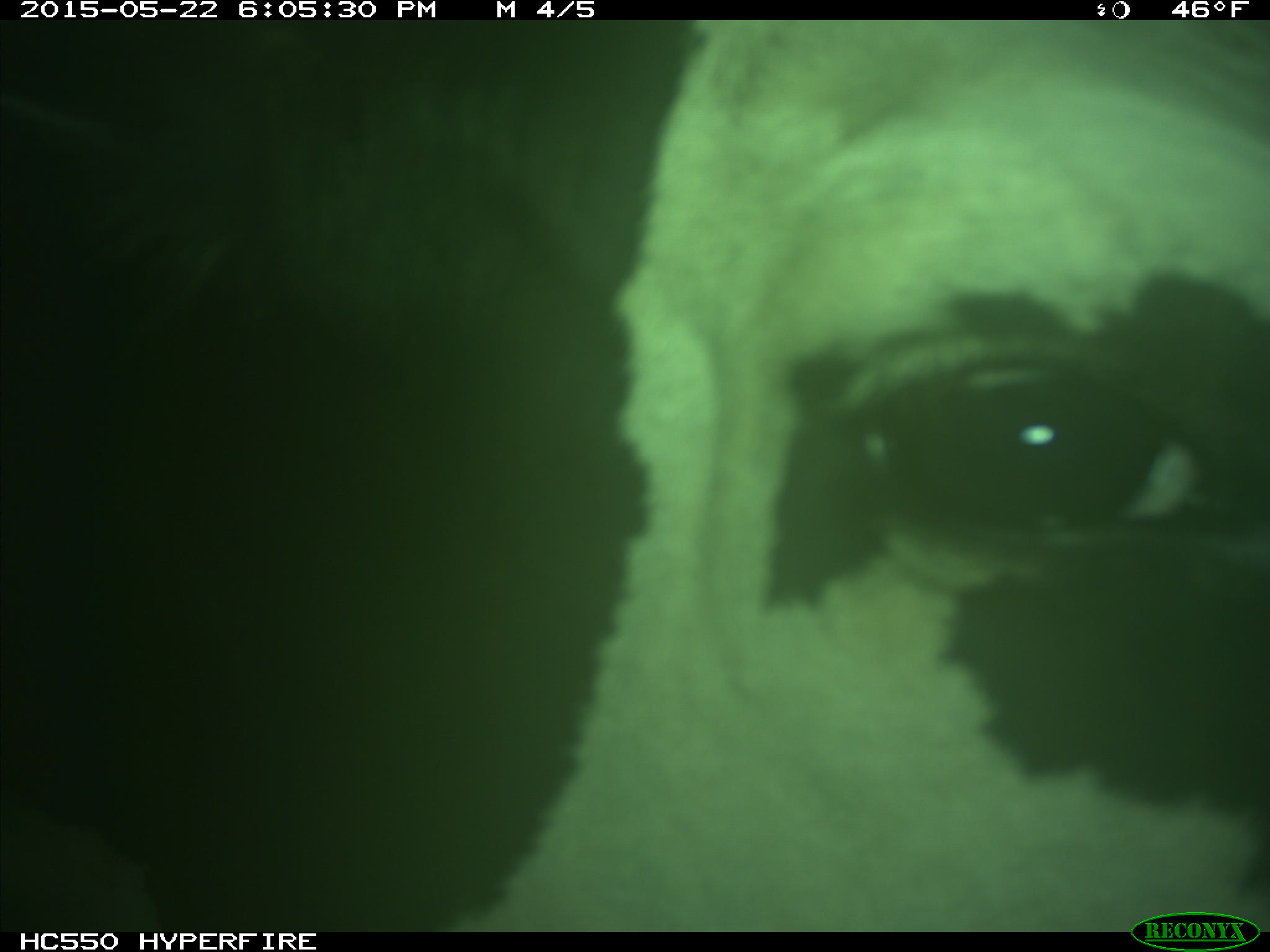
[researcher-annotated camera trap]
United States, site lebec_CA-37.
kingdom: Animalia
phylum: Chordata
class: Mammalia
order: Artiodactyla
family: Bovidae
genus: Bos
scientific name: Bos taurus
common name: domestic cow